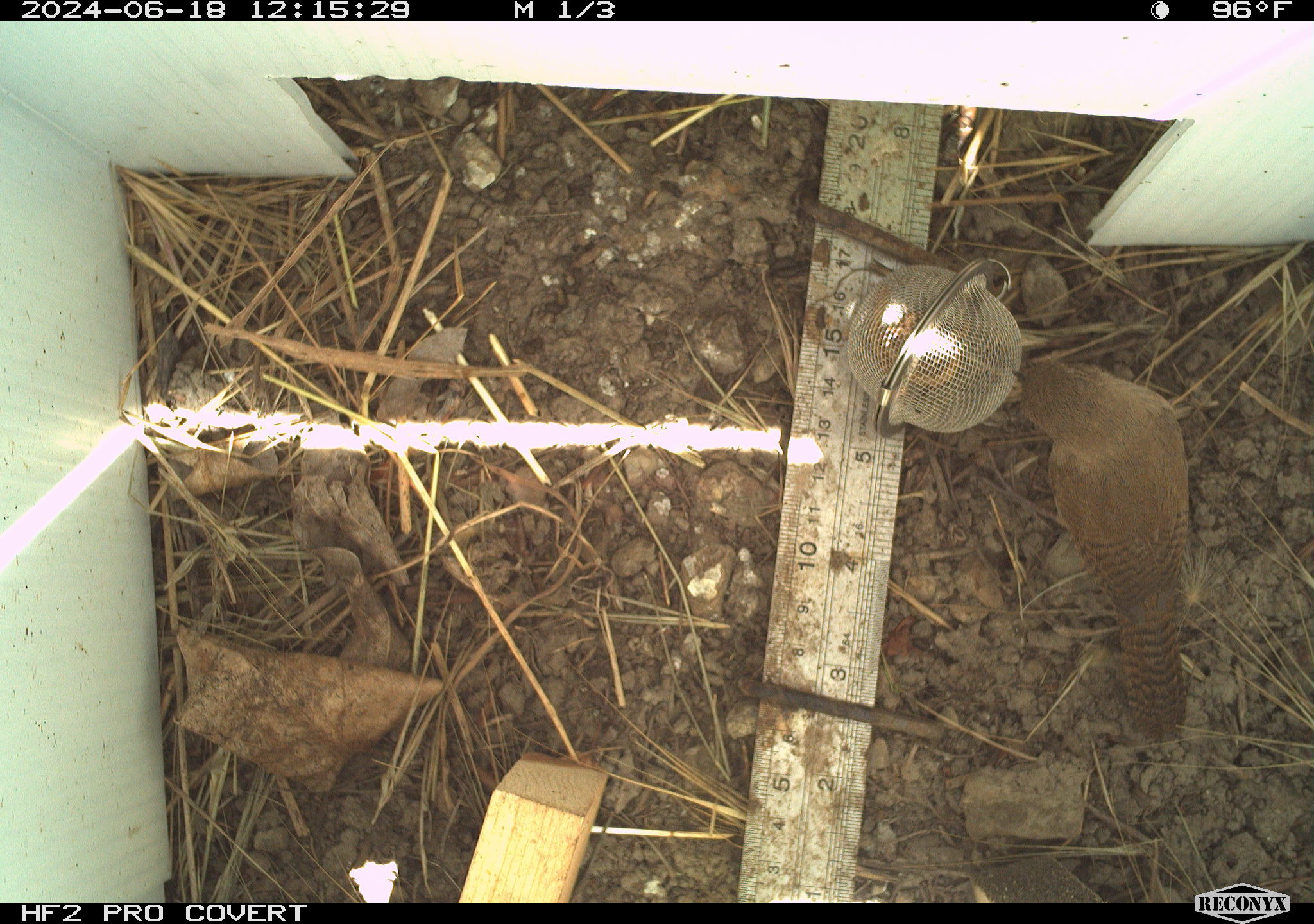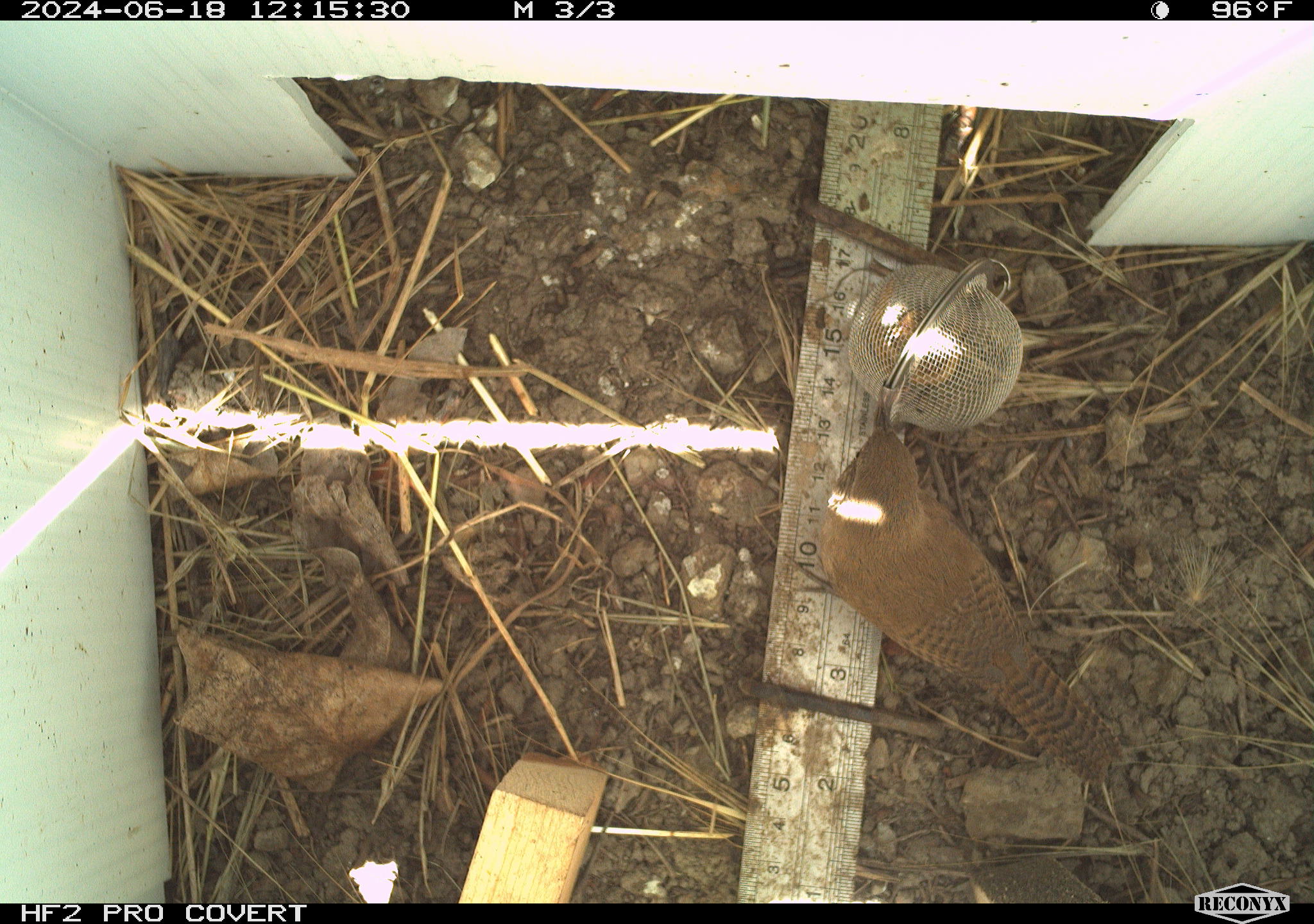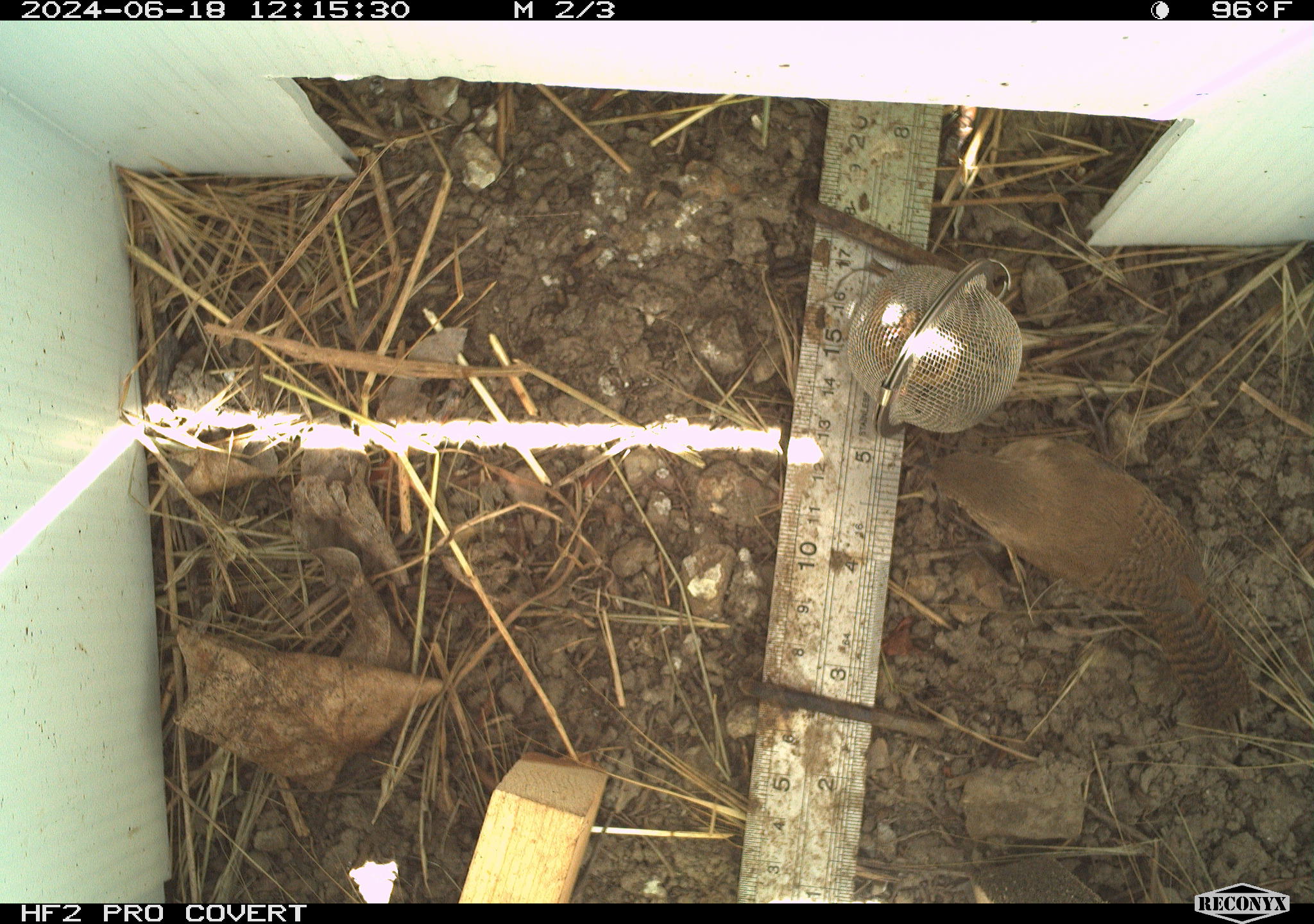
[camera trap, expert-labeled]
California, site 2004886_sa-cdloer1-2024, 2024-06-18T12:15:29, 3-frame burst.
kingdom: Animalia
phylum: Chordata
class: Aves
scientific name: Aves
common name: bird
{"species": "bird (Aves)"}